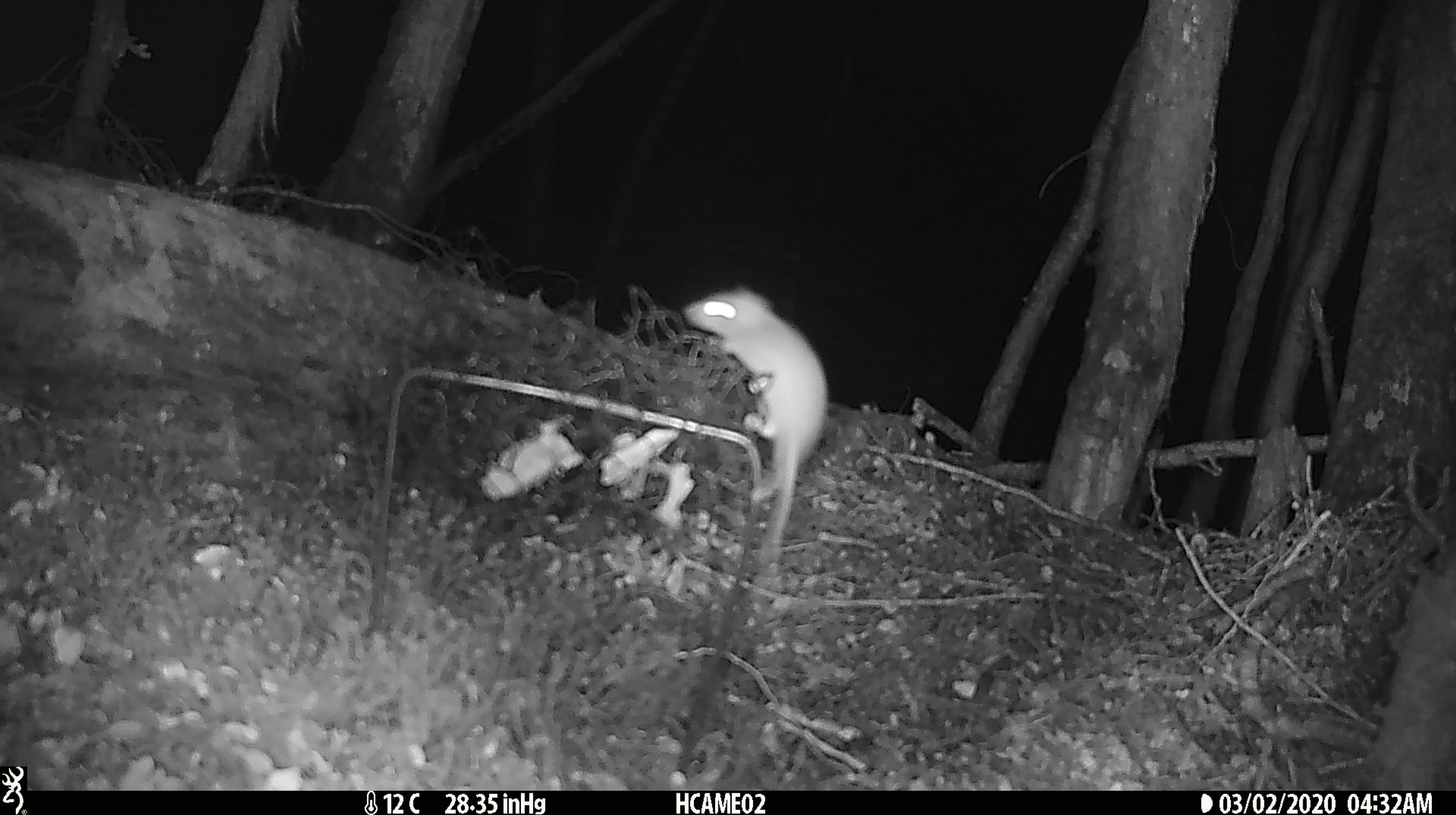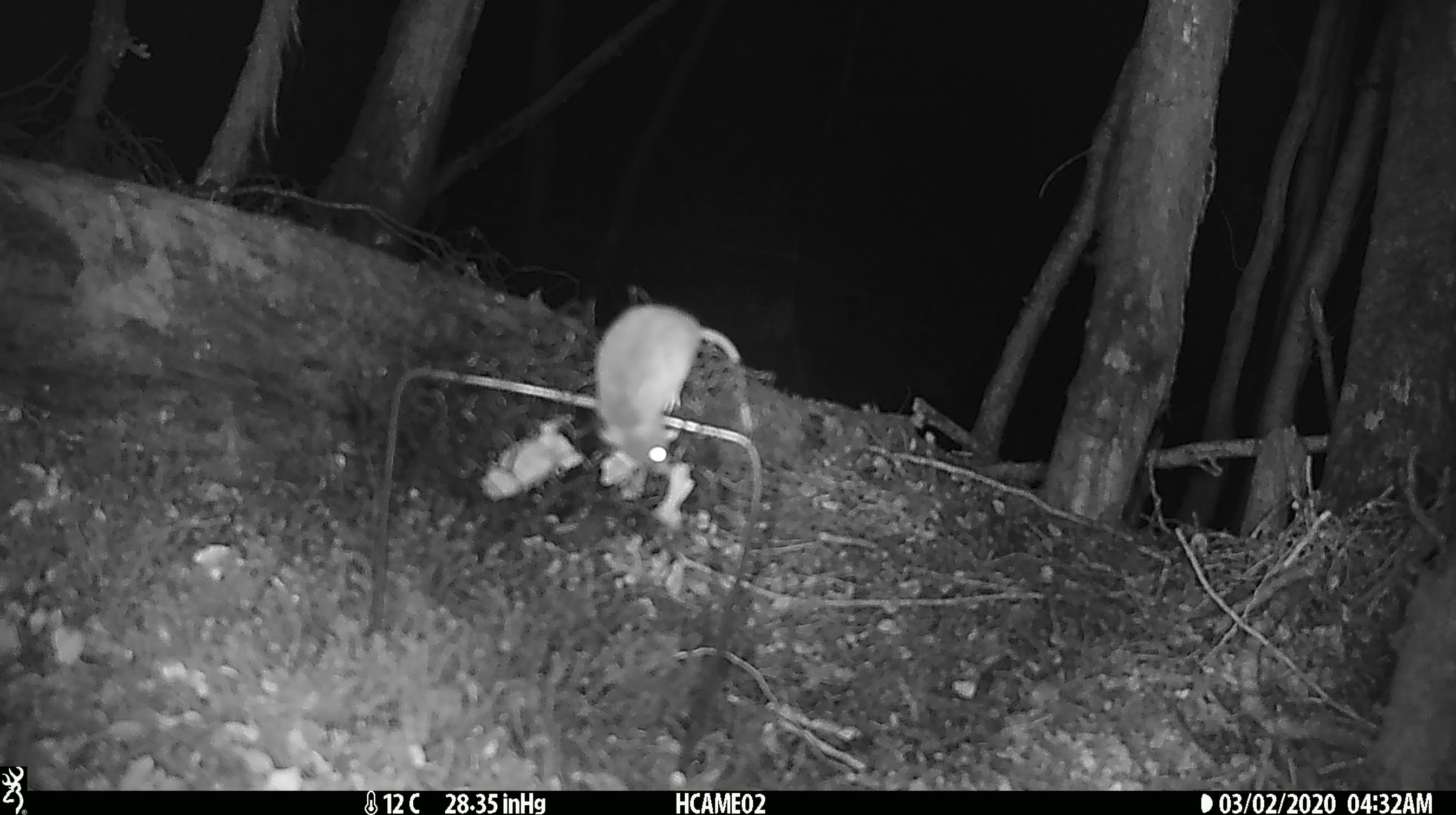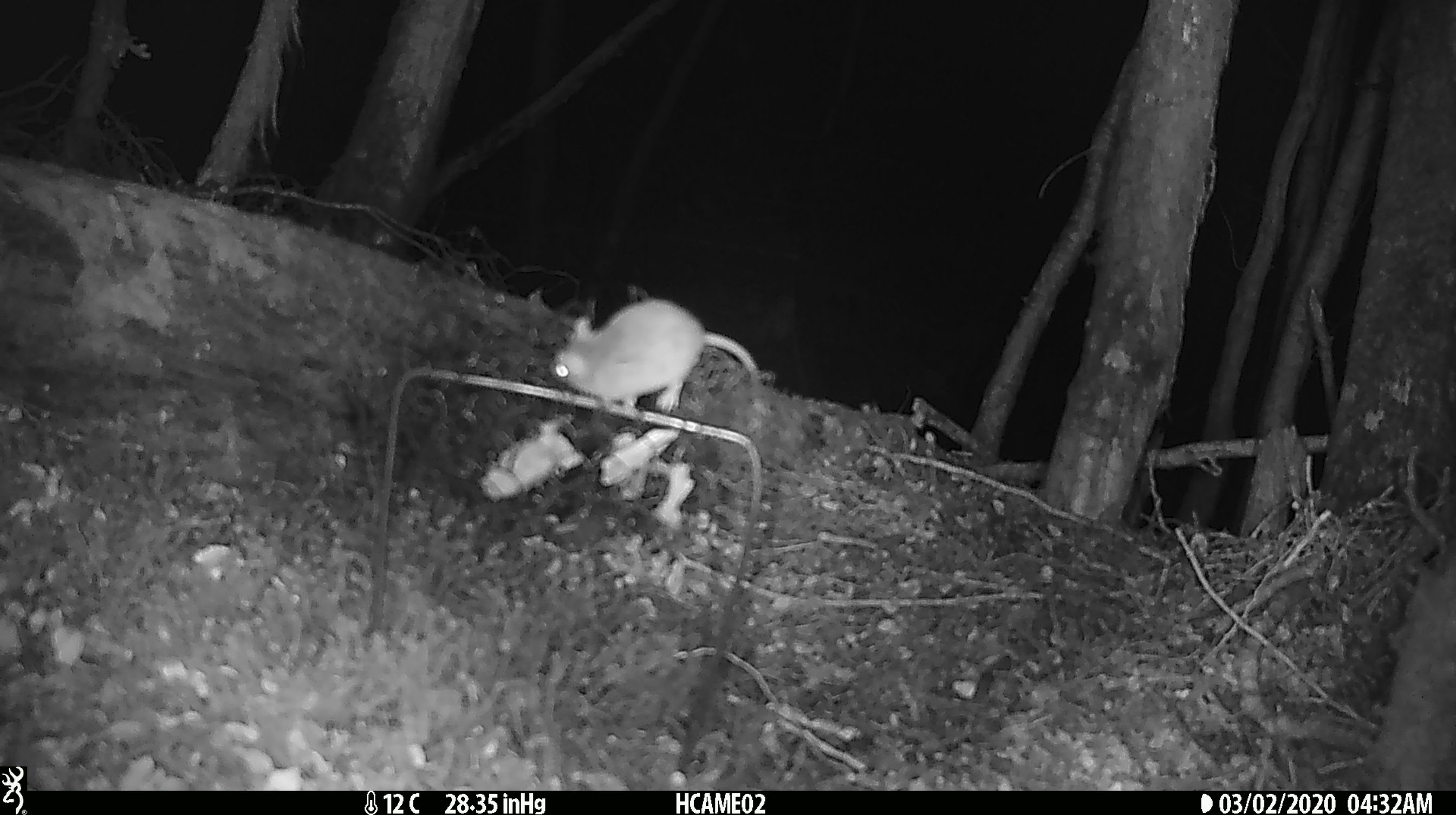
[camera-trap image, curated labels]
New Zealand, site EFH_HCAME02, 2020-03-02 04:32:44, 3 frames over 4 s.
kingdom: Animalia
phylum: Chordata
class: Mammalia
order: Rodentia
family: Muridae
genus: Mus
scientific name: Mus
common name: mouse